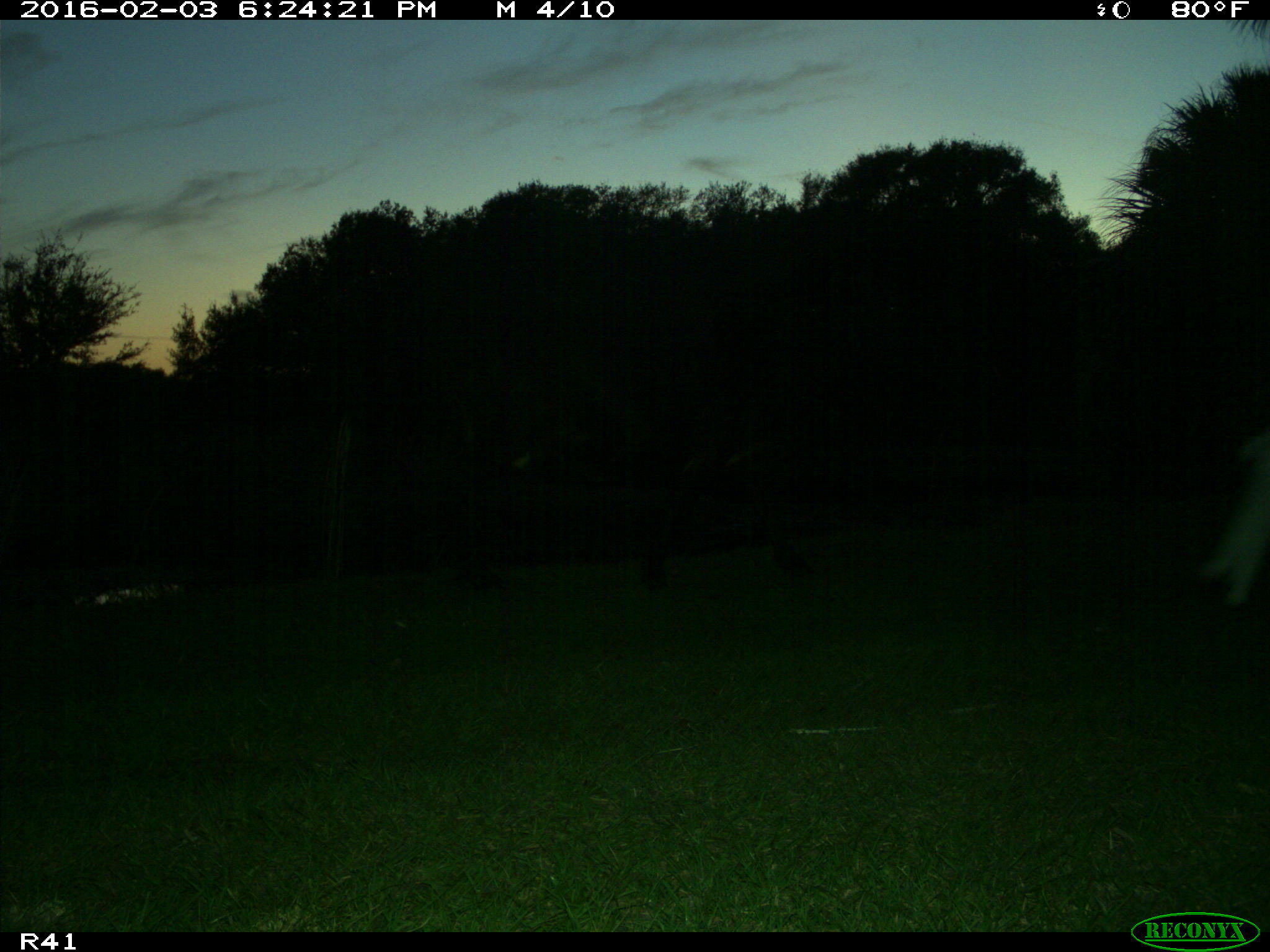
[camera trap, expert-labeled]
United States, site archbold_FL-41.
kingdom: Animalia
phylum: Chordata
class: Mammalia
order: Artiodactyla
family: Bovidae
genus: Bos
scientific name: Bos taurus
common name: domestic cow